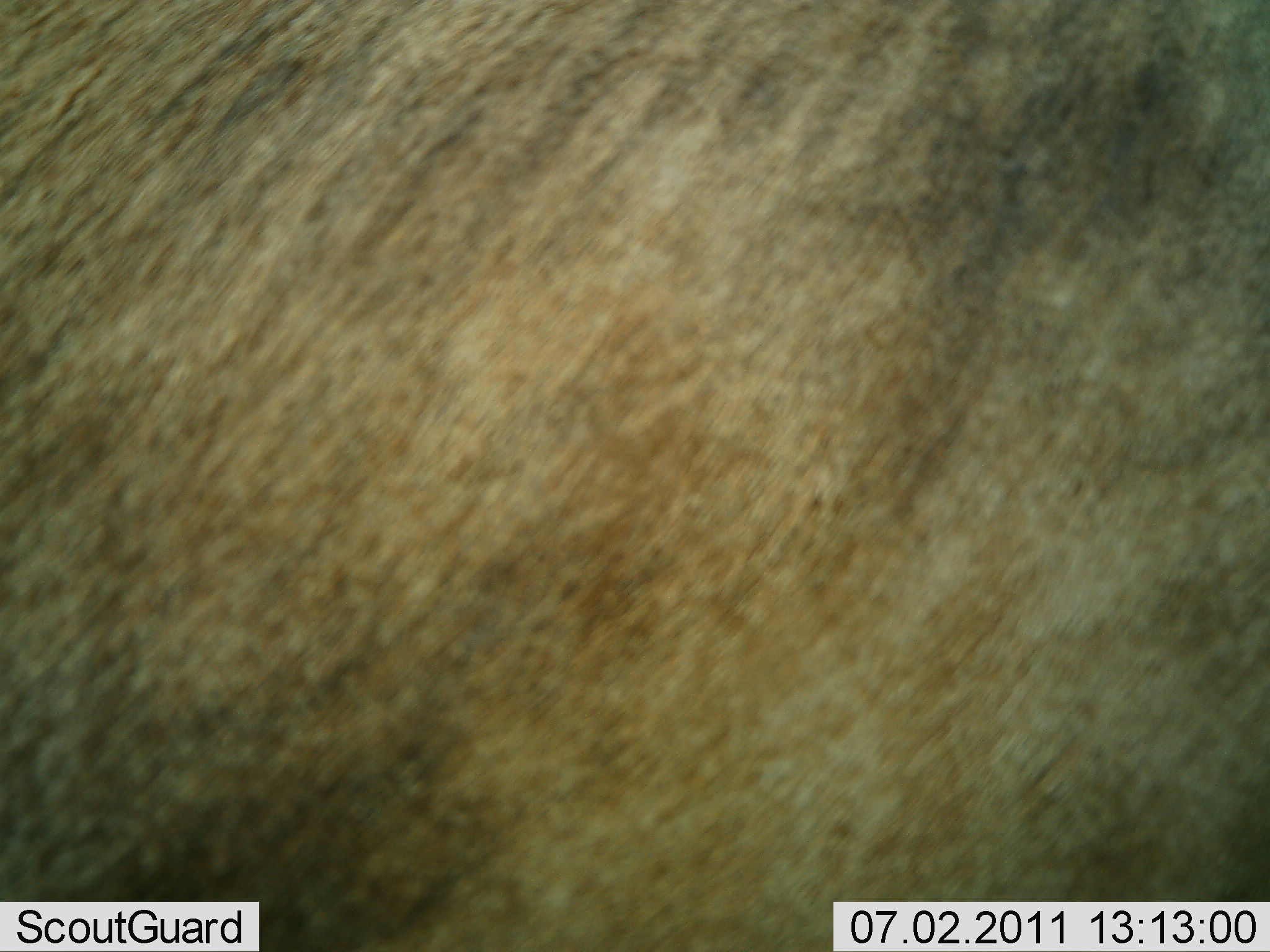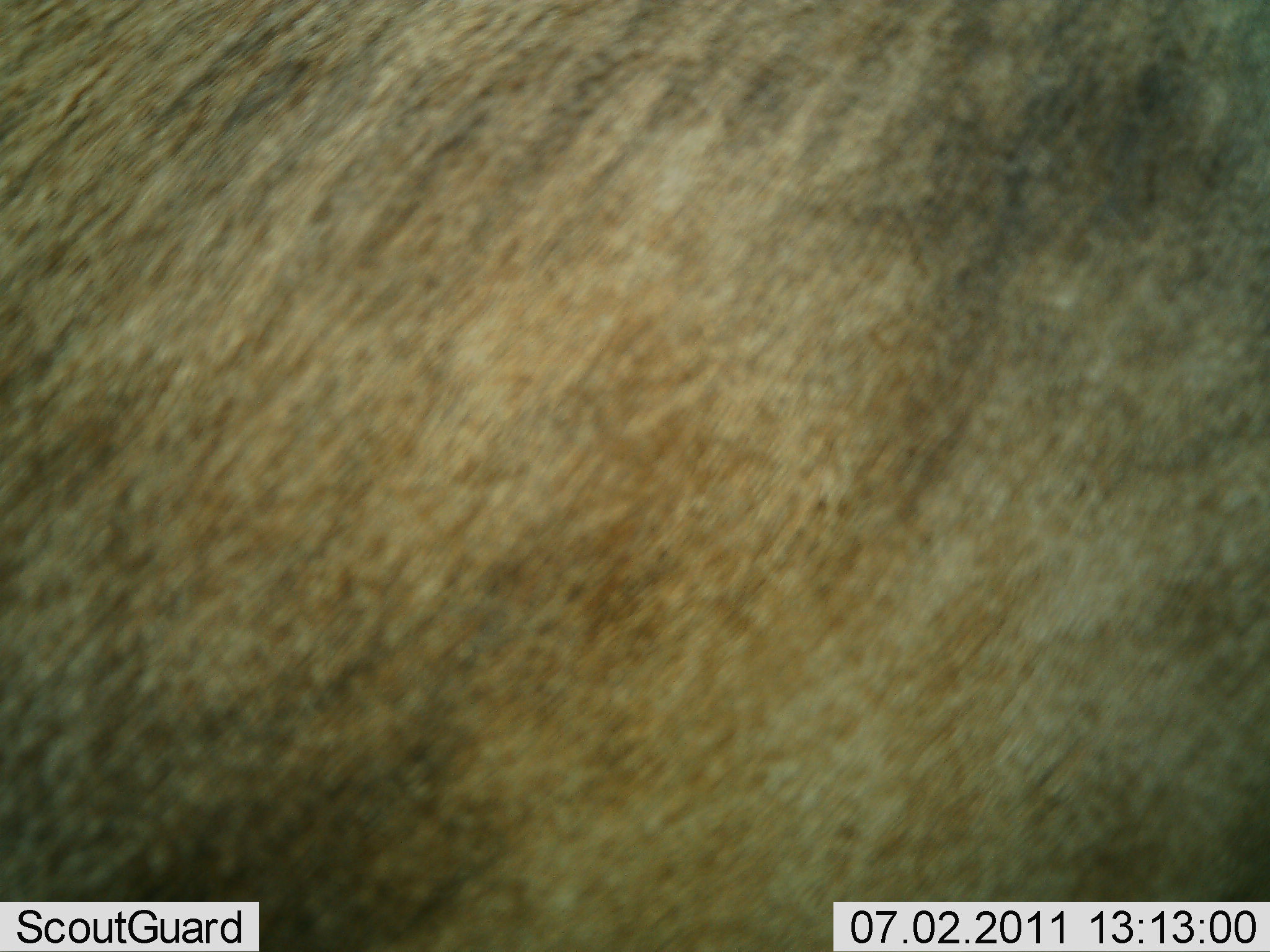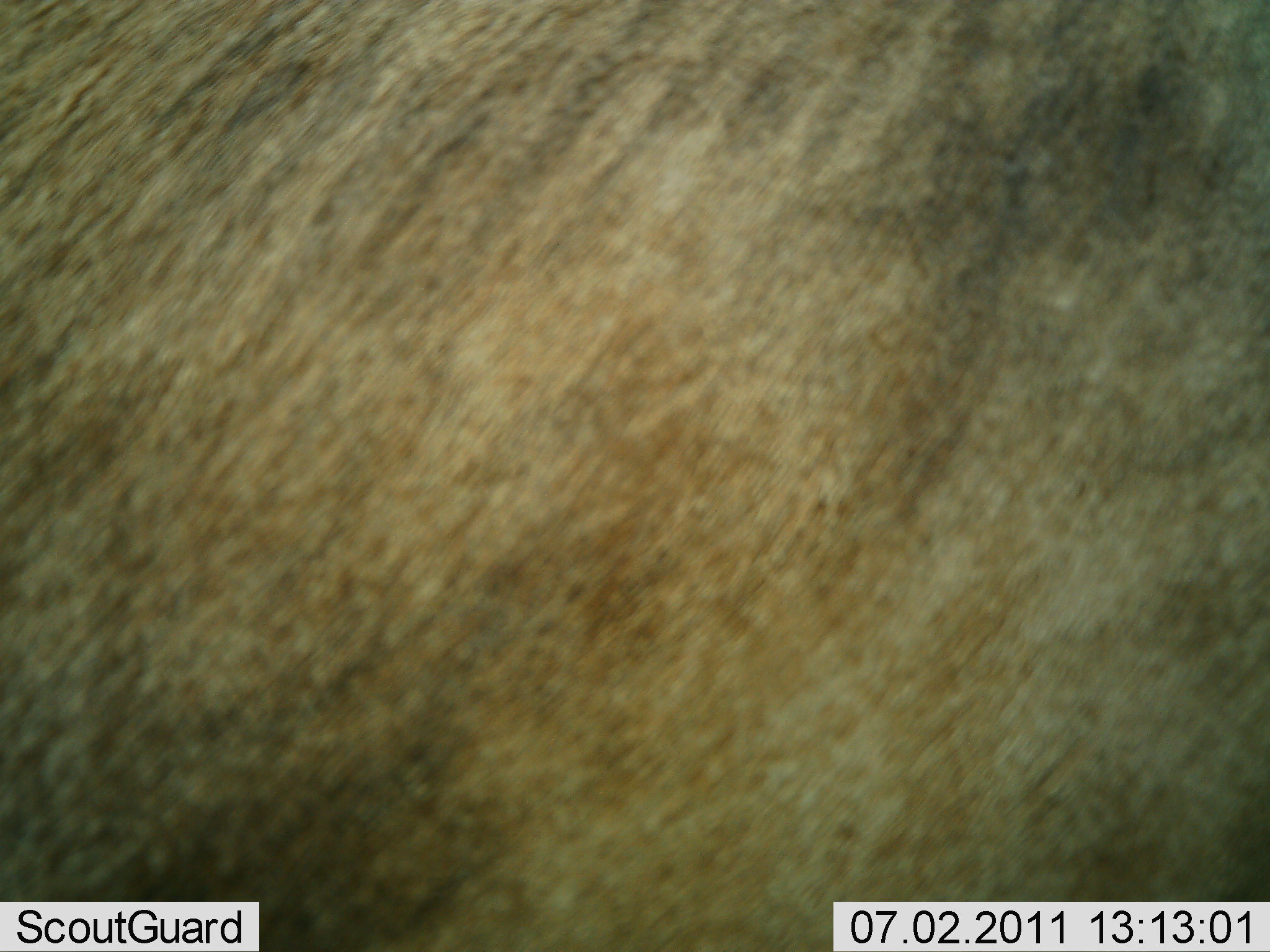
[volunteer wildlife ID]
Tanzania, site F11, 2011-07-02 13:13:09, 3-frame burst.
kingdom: Animalia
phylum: Chordata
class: Mammalia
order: Artiodactyla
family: Bovidae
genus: Connochaetes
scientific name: Connochaetes taurinus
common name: blue wildebeest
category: wildebeest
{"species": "wildebeest (blue wildebeest) (Connochaetes taurinus)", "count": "1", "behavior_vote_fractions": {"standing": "88%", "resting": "12%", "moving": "0%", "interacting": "0%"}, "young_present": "0%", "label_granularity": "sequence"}